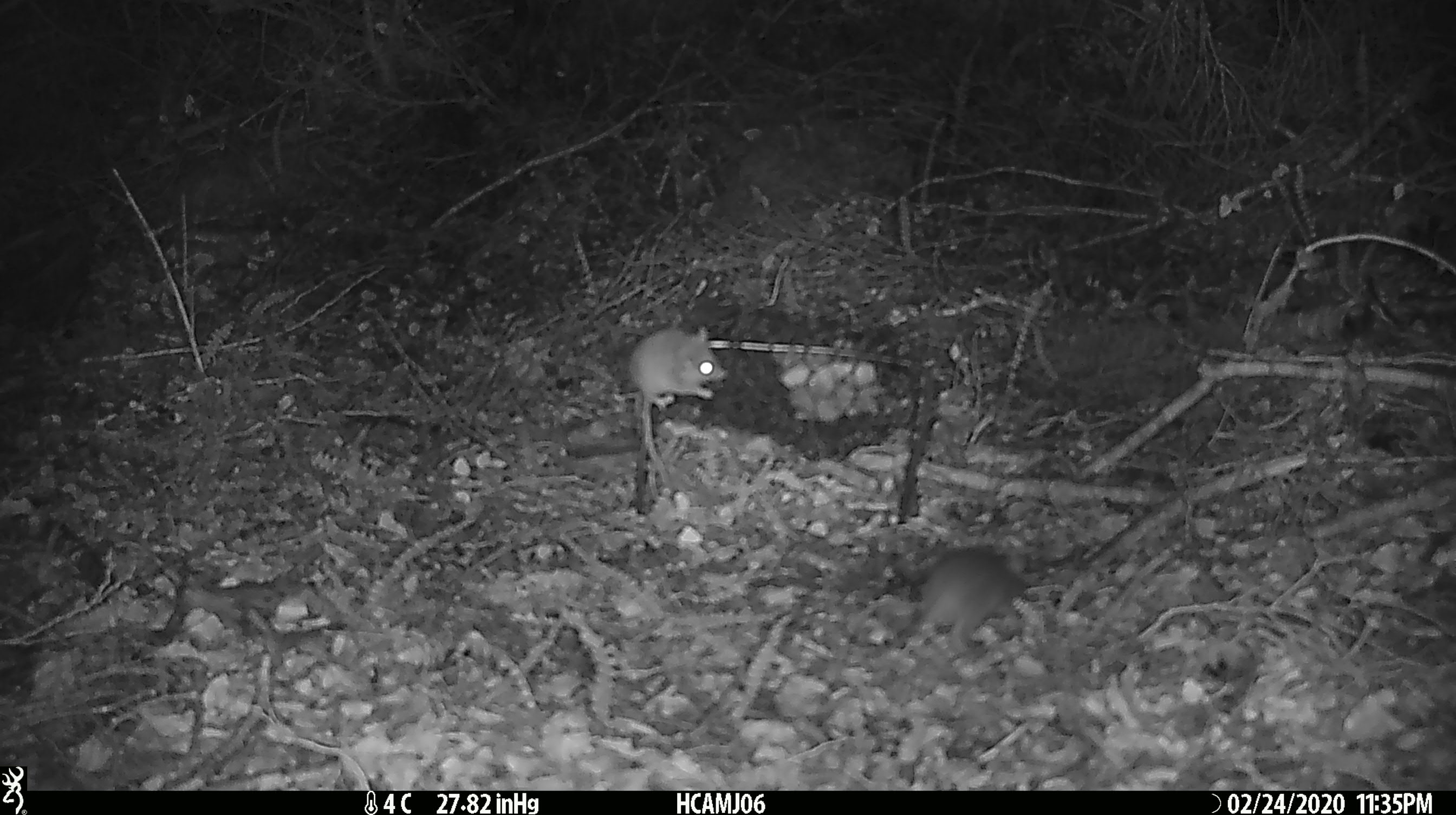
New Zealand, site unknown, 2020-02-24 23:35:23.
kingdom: Animalia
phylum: Chordata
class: Mammalia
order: Rodentia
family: Muridae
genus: Mus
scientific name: Mus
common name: mouse